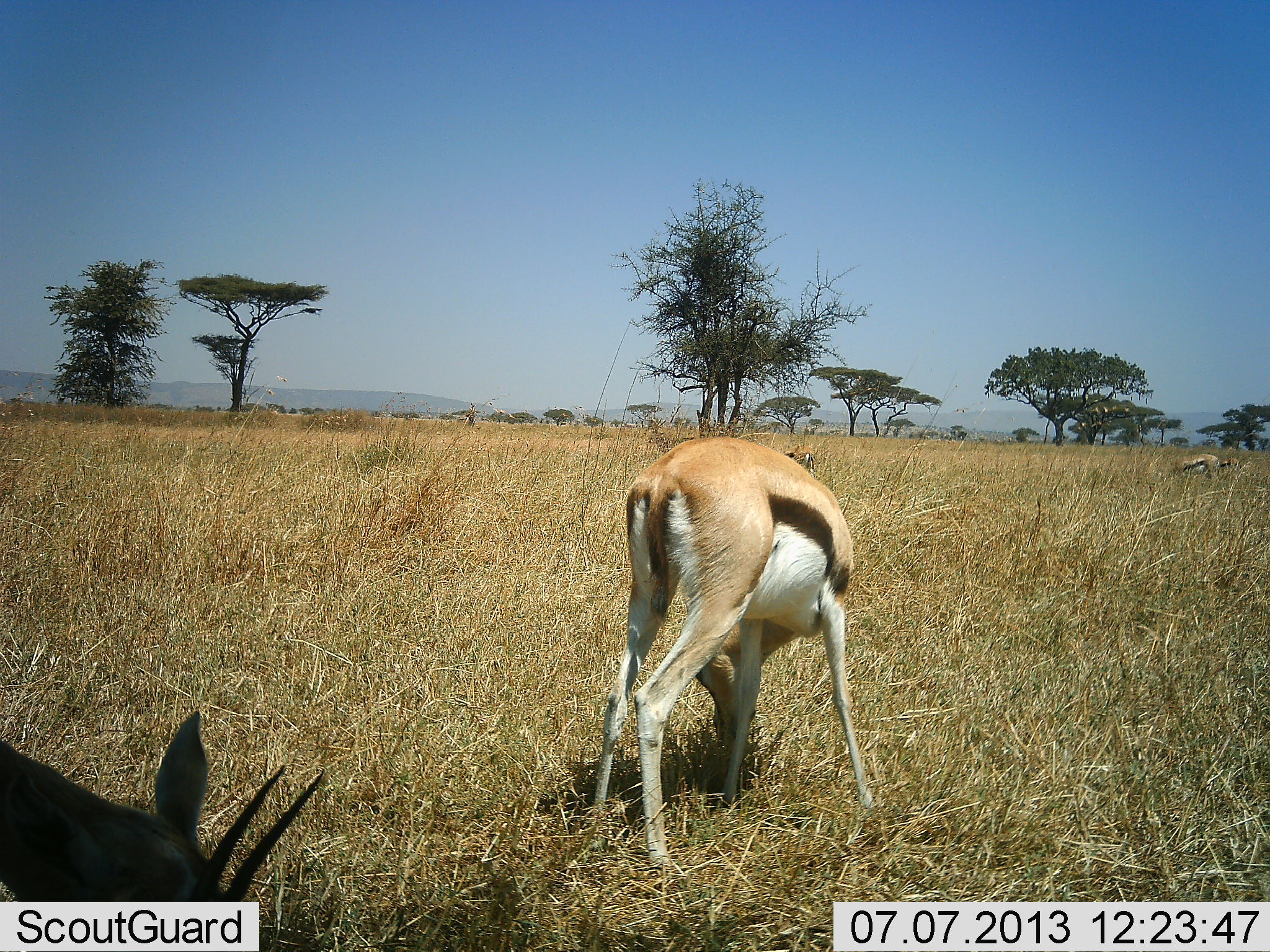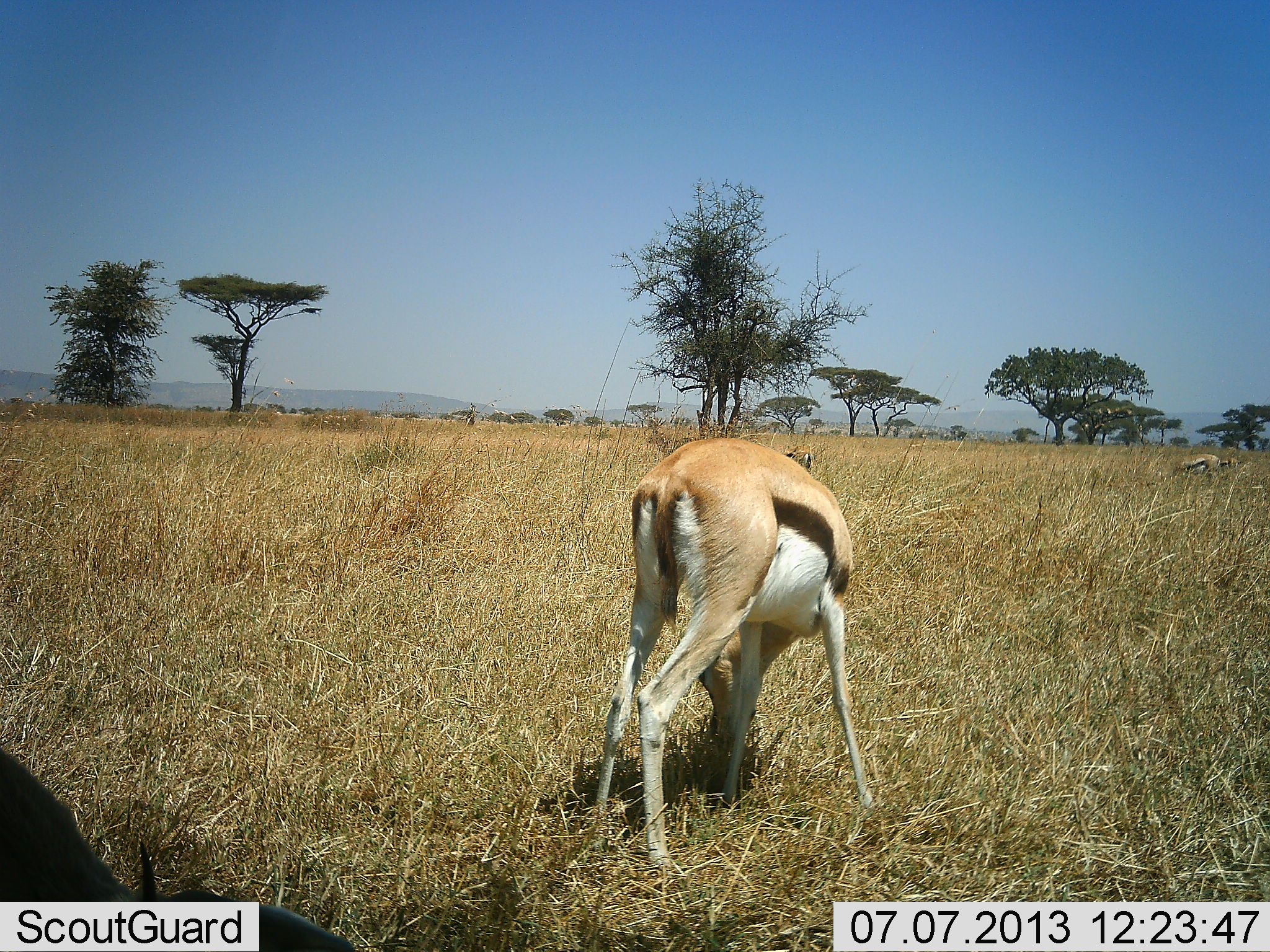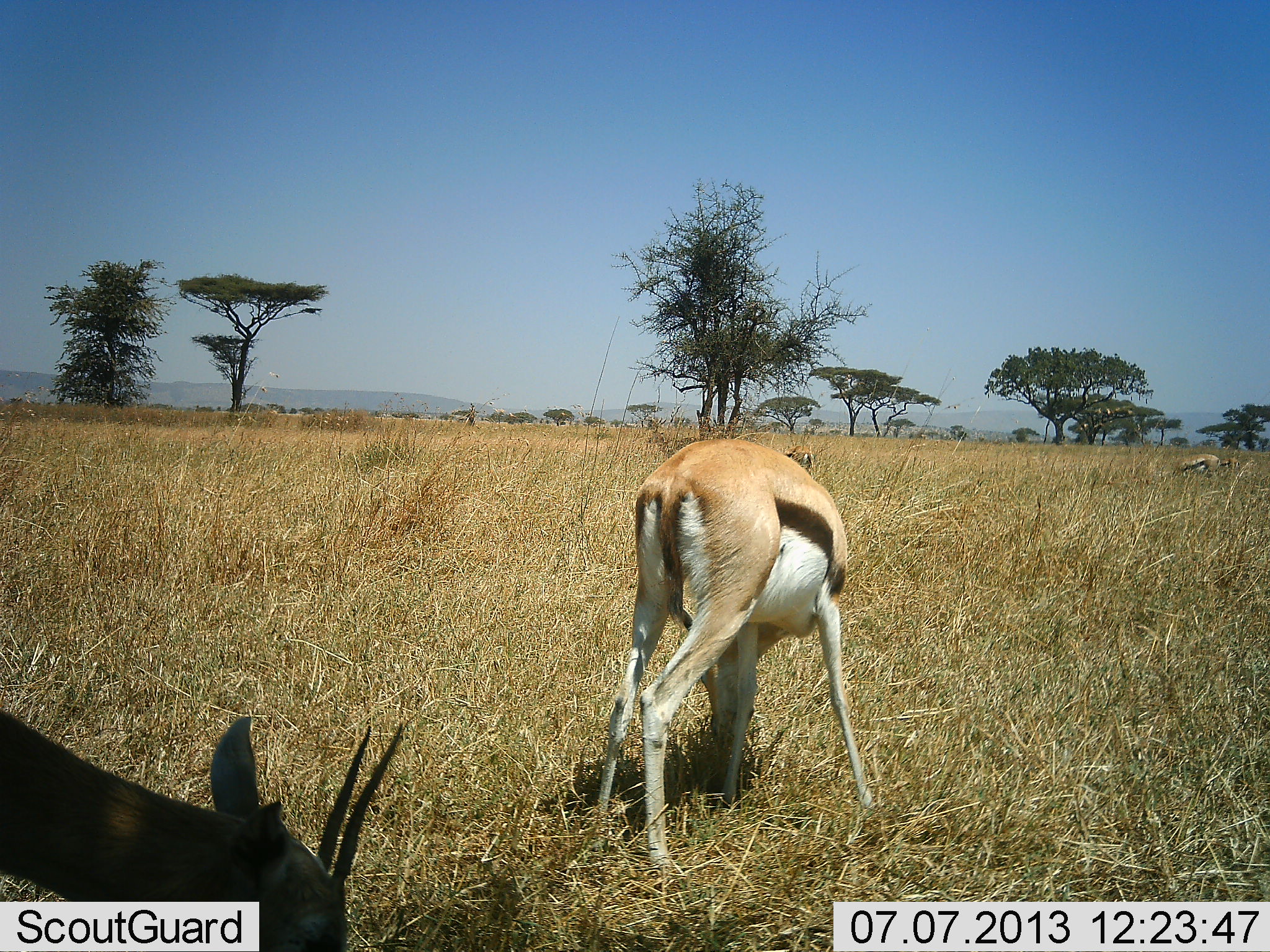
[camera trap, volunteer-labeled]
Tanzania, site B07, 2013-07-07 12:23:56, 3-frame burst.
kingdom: Animalia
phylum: Chordata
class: Mammalia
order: Artiodactyla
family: Bovidae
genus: Eudorcas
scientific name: Eudorcas thomsonii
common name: thomson's gazelle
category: gazellethomsons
Gazellethomsons (thomson's gazelle) (Eudorcas thomsonii), count 3. Behavior (volunteer vote fractions): standing 32%, resting 0%, moving 0%, interacting 0%. Young present (vote fraction): 0%. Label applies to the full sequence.